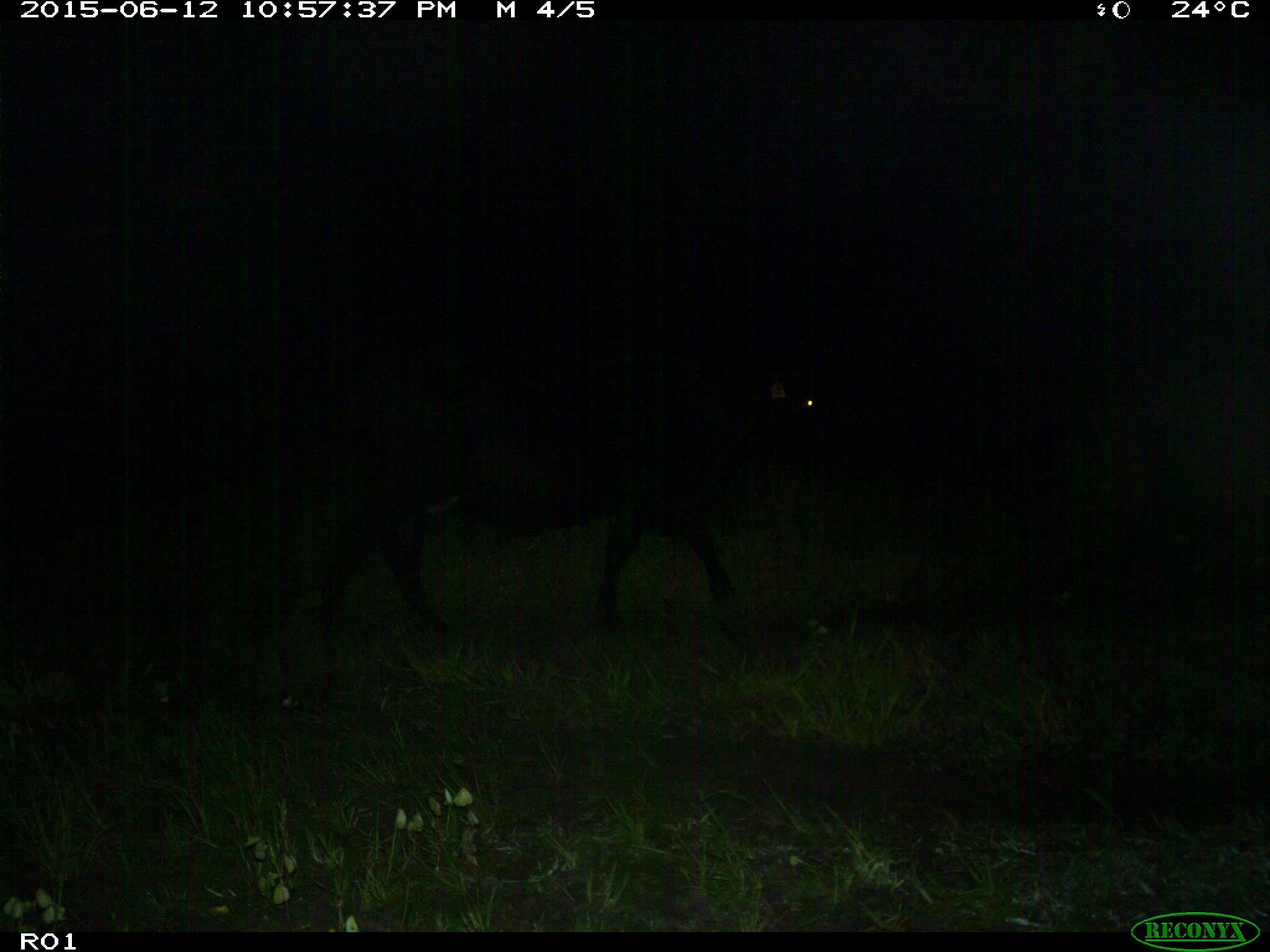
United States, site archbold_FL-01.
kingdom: Animalia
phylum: Chordata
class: Mammalia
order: Artiodactyla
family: Bovidae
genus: Bos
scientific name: Bos taurus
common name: domestic cow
Bos taurus (domestic cow).